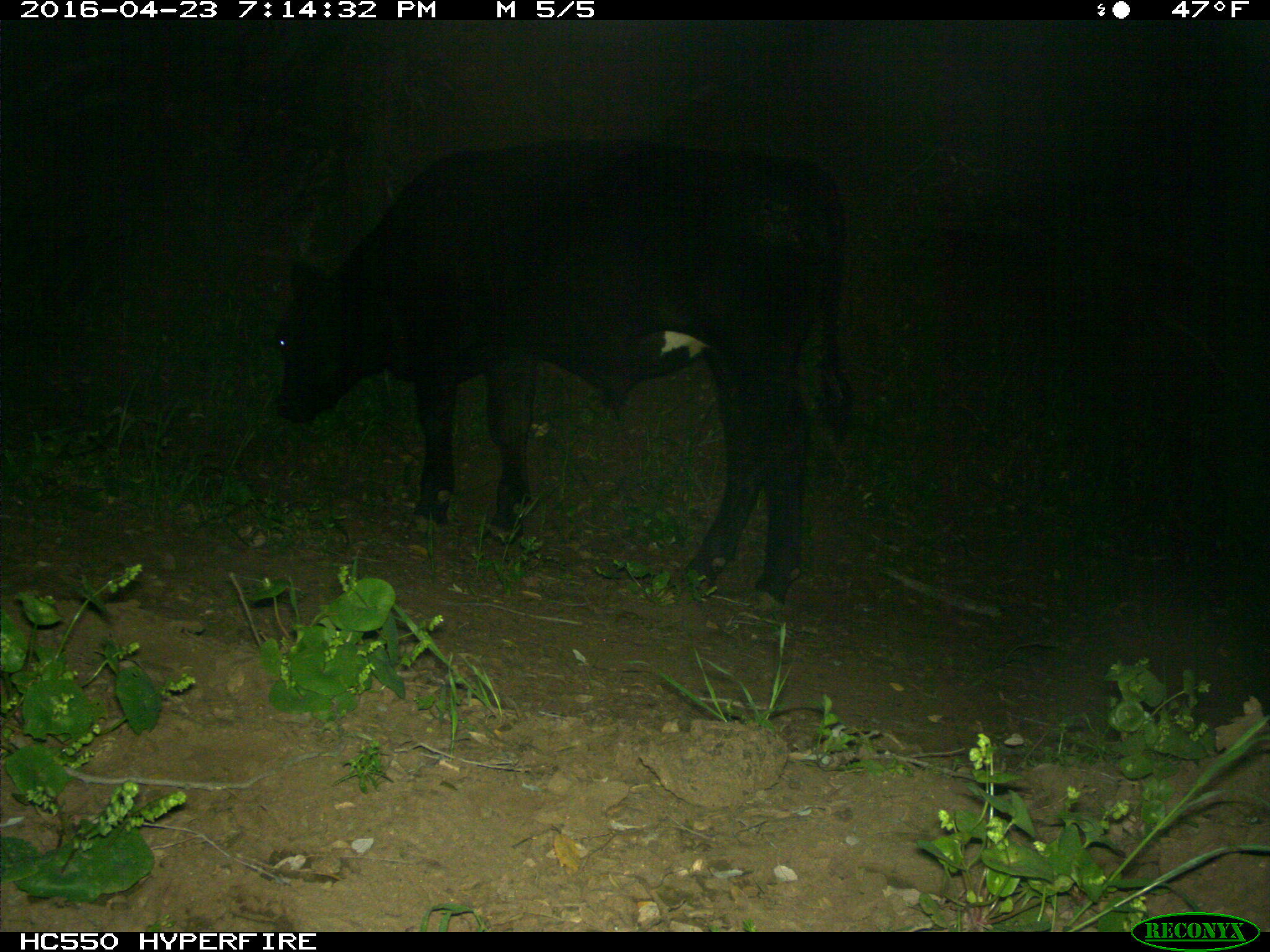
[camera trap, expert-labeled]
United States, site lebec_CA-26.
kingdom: Animalia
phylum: Chordata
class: Mammalia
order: Artiodactyla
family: Bovidae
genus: Bos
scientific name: Bos taurus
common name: domestic cow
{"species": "Bos taurus (domestic cow)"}